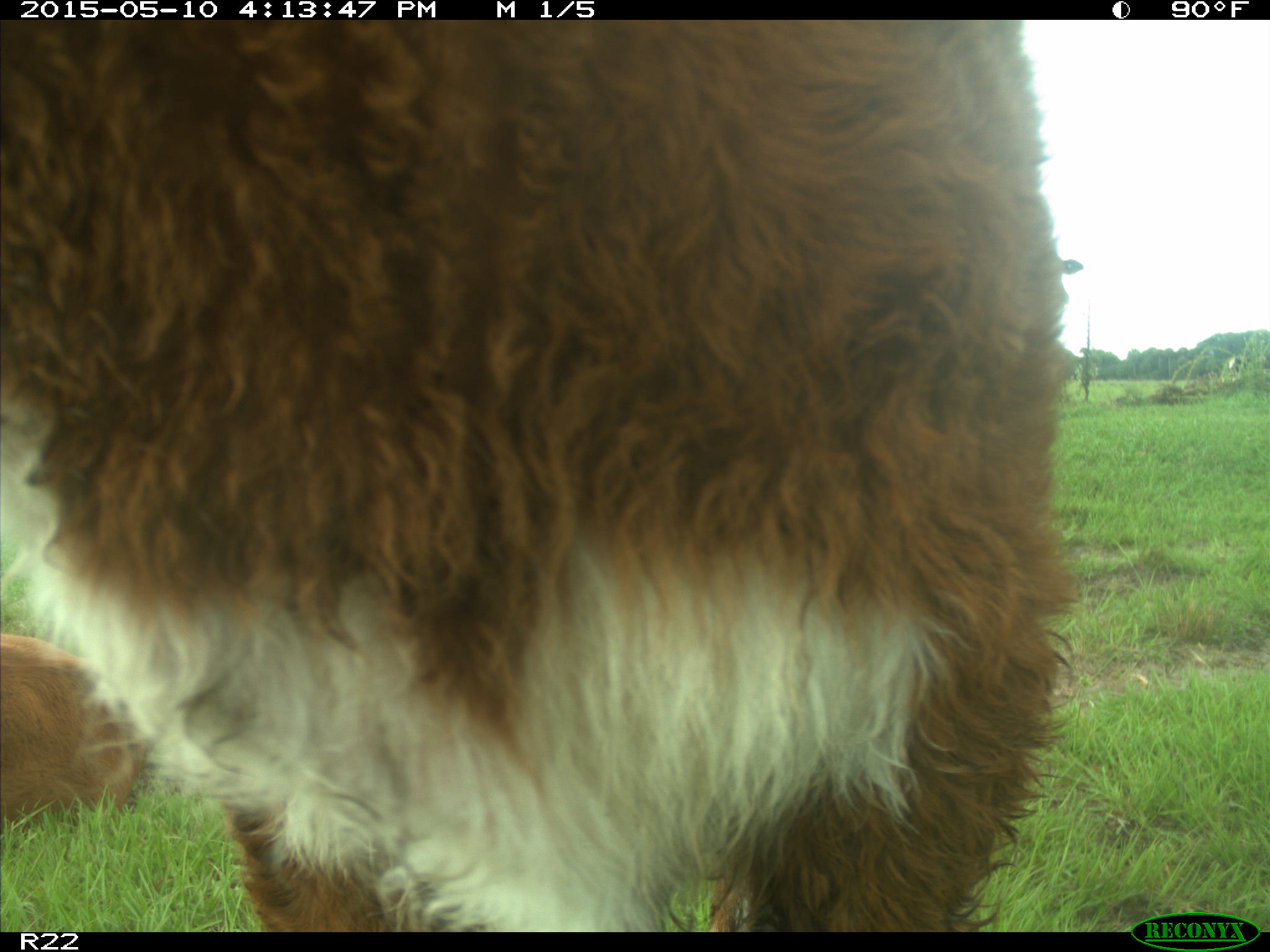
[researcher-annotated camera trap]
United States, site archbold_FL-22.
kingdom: Animalia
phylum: Chordata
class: Mammalia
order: Artiodactyla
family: Bovidae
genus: Bos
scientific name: Bos taurus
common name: domestic cow